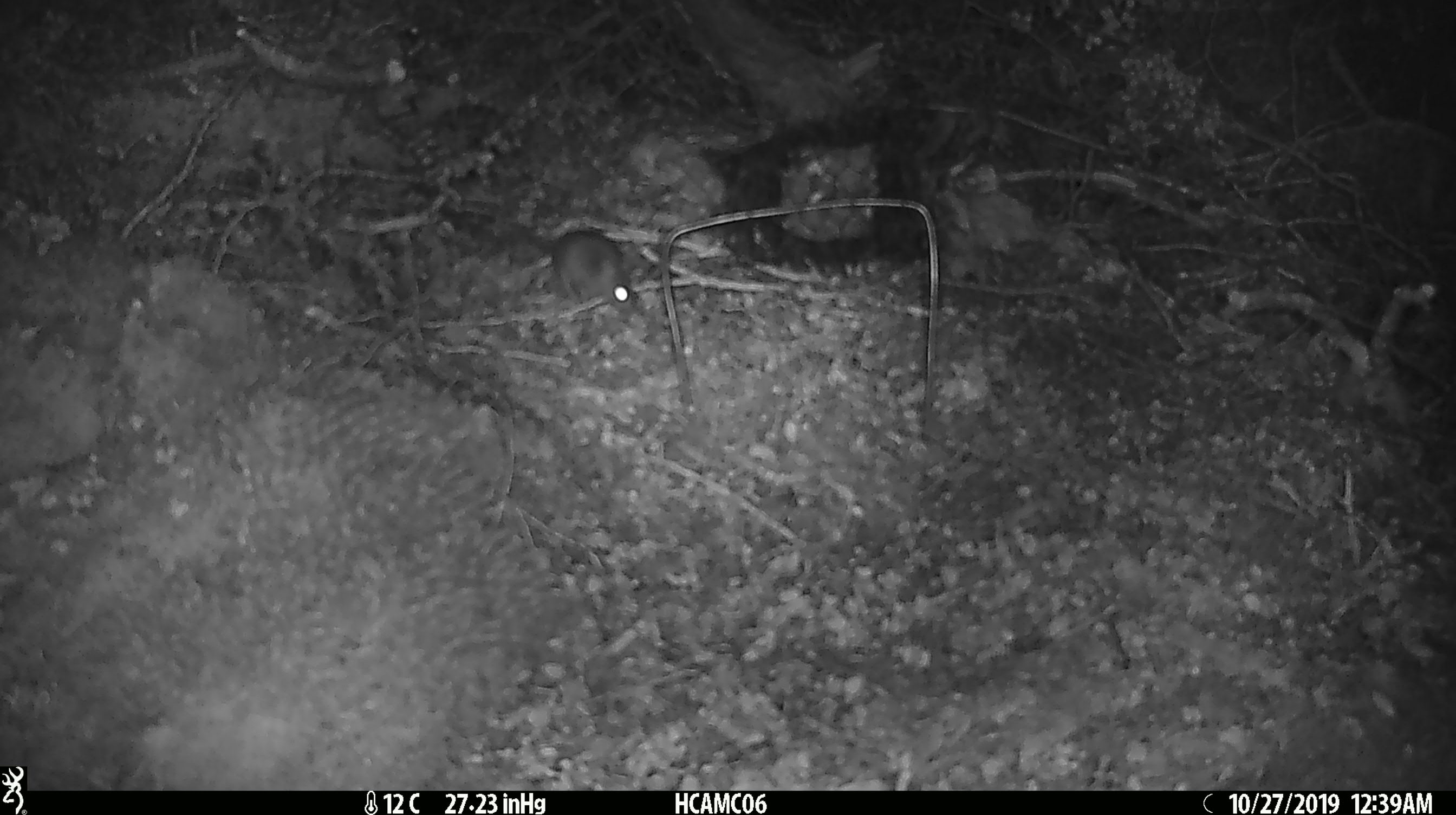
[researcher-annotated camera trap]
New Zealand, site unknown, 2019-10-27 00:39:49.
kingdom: Animalia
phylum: Chordata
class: Mammalia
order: Rodentia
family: Muridae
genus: Mus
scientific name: Mus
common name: mouse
Mouse (Mus).